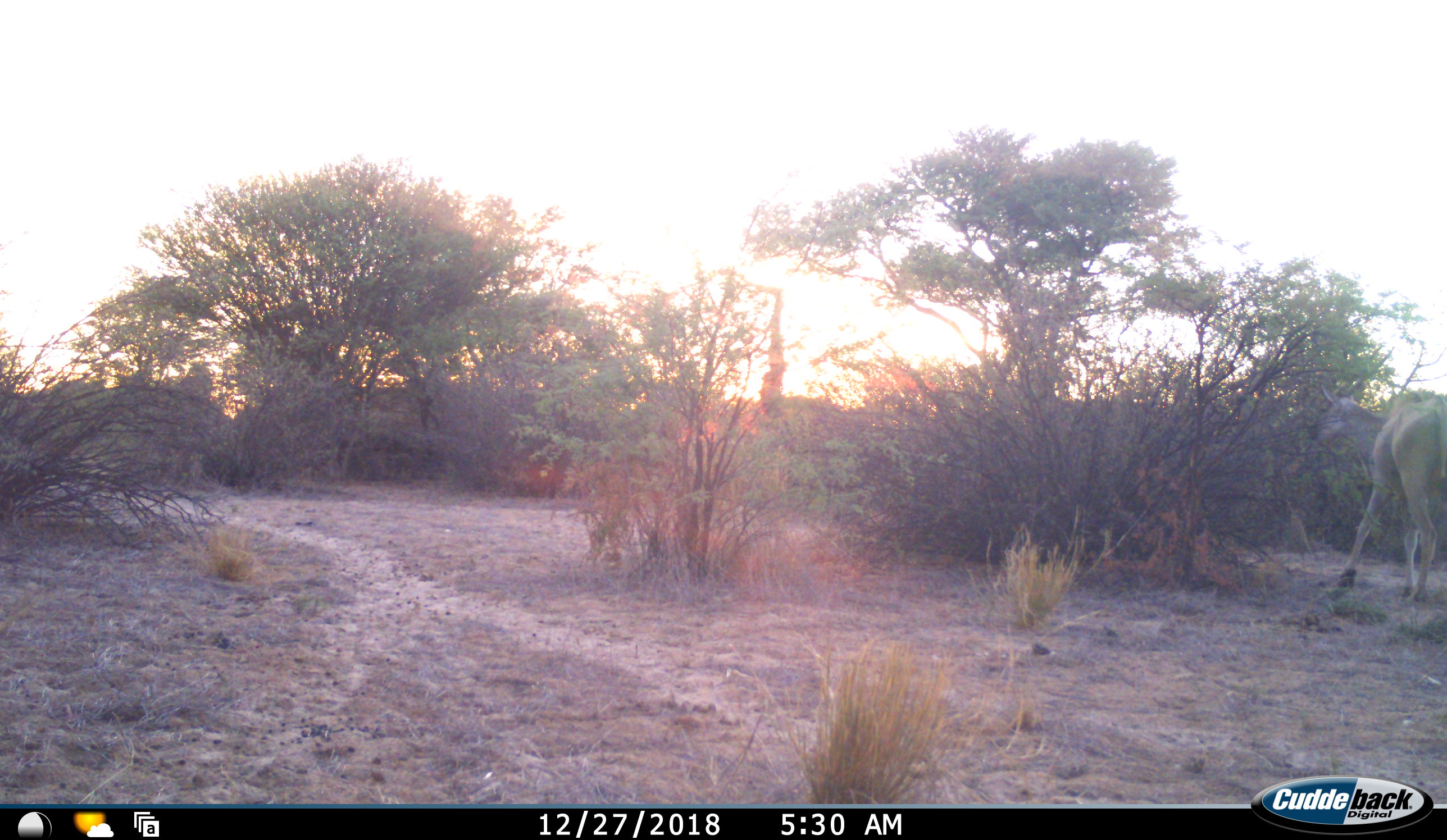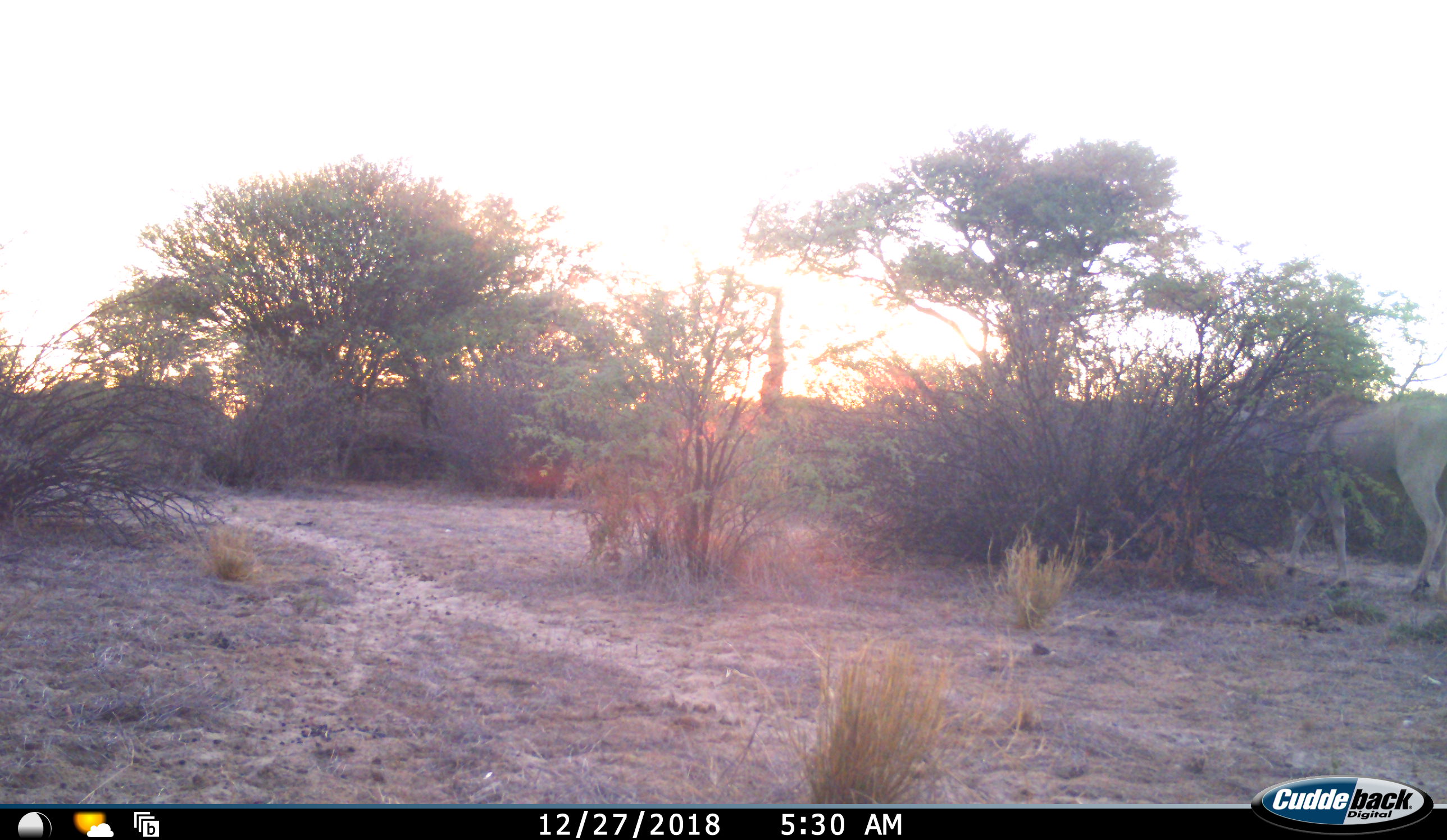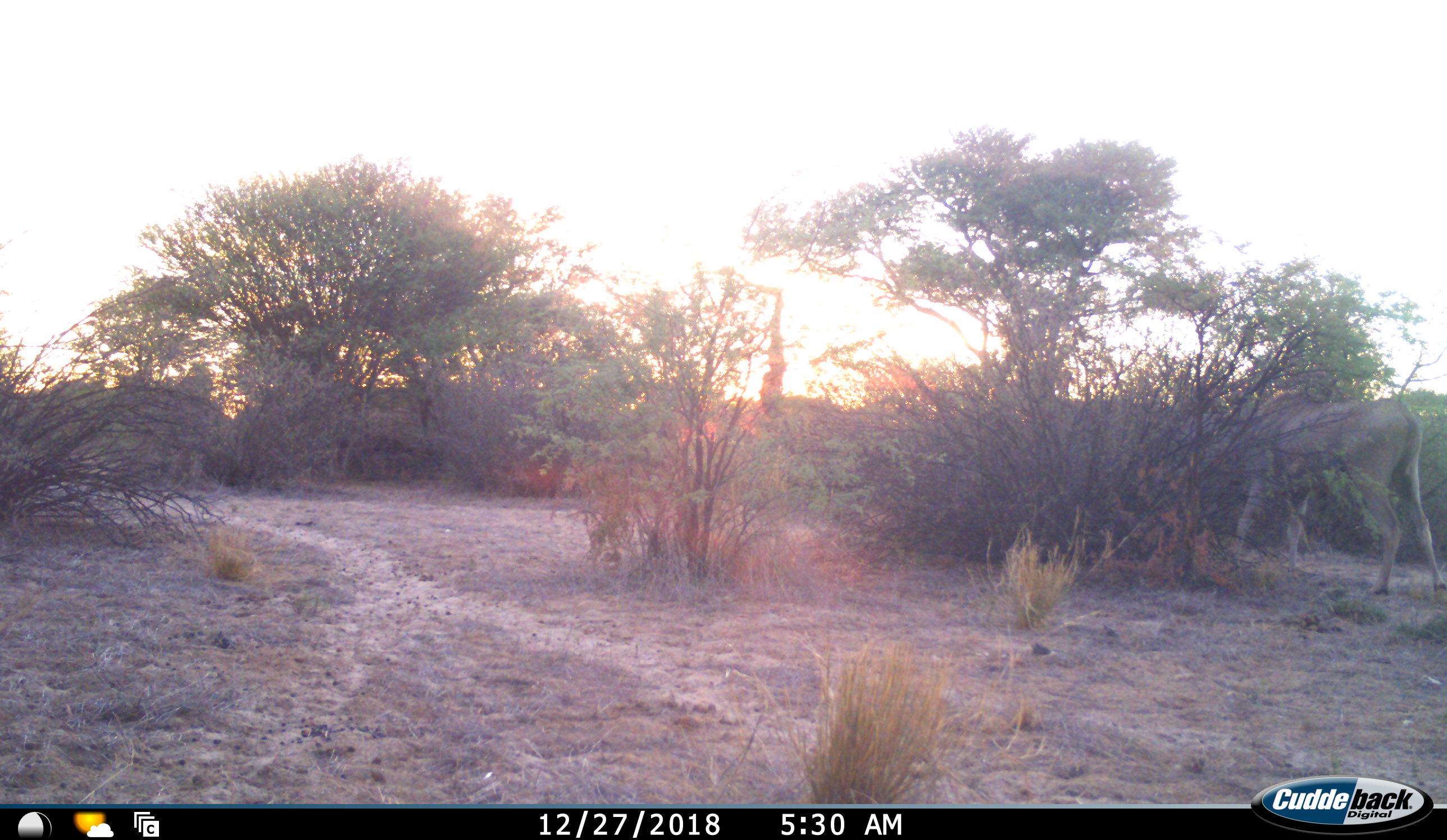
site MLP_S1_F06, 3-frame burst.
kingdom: Animalia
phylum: Chordata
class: Mammalia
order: Artiodactyla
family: Bovidae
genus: Tragelaphus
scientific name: Tragelaphus oryx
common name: eland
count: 1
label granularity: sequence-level